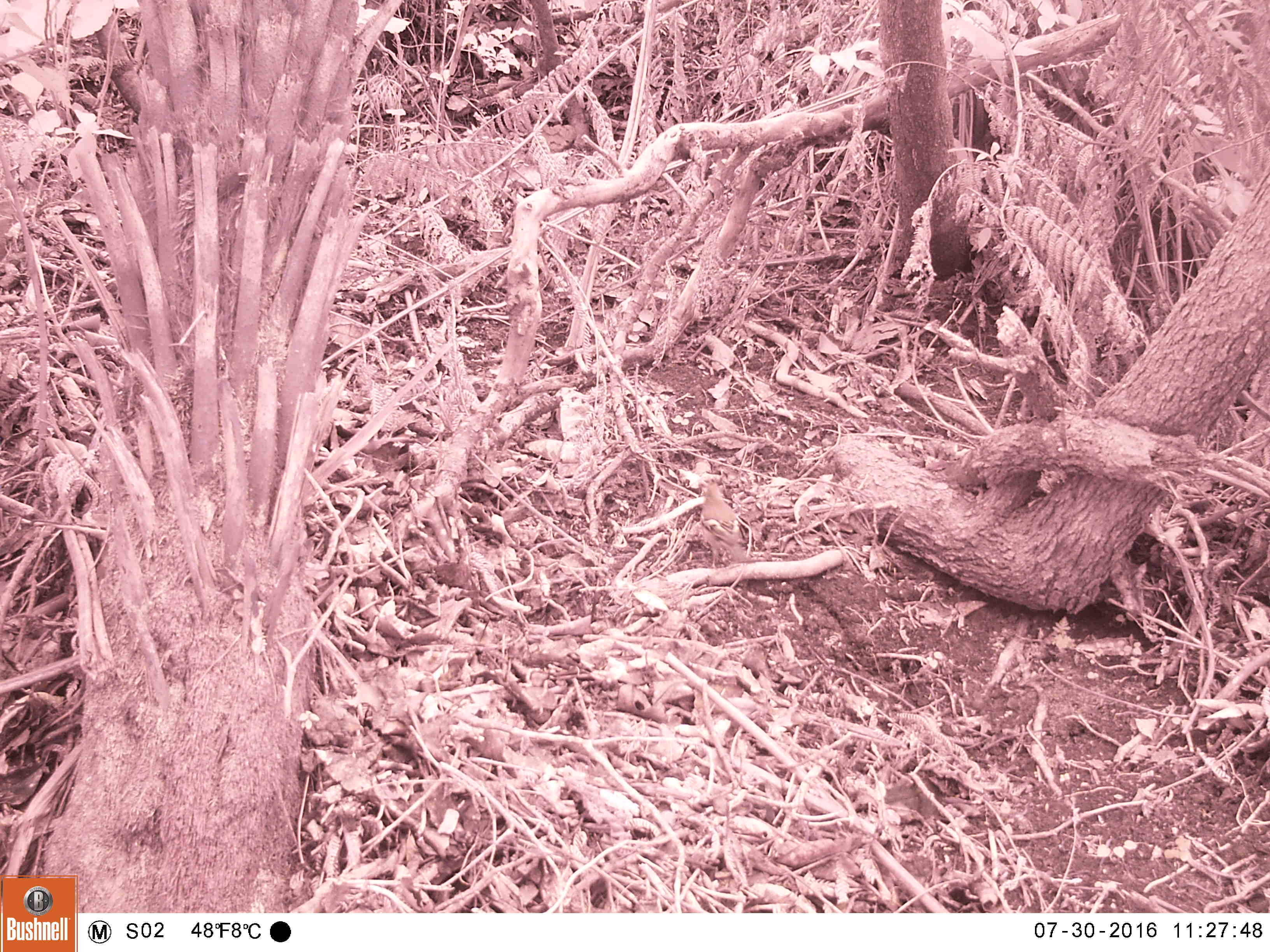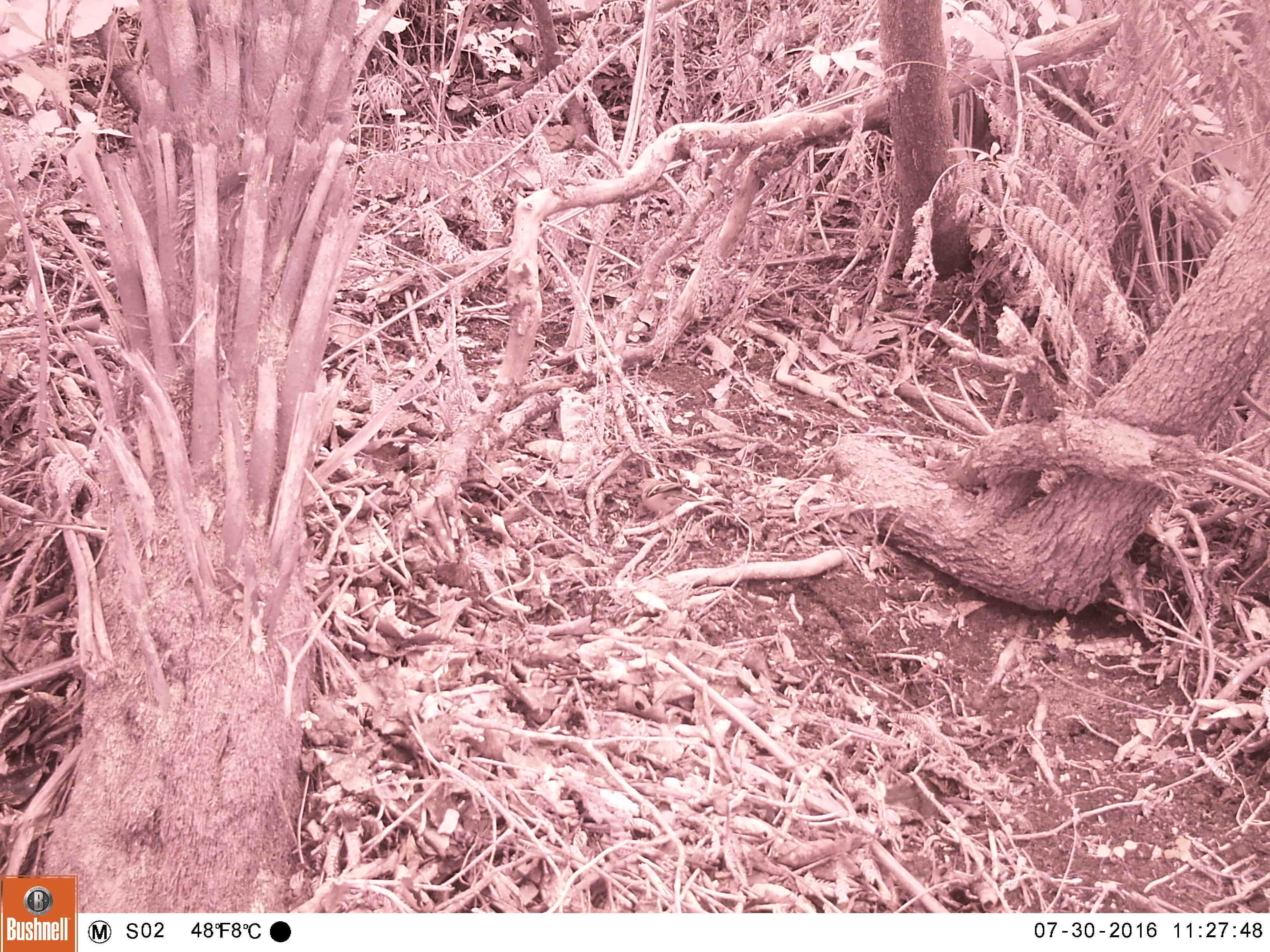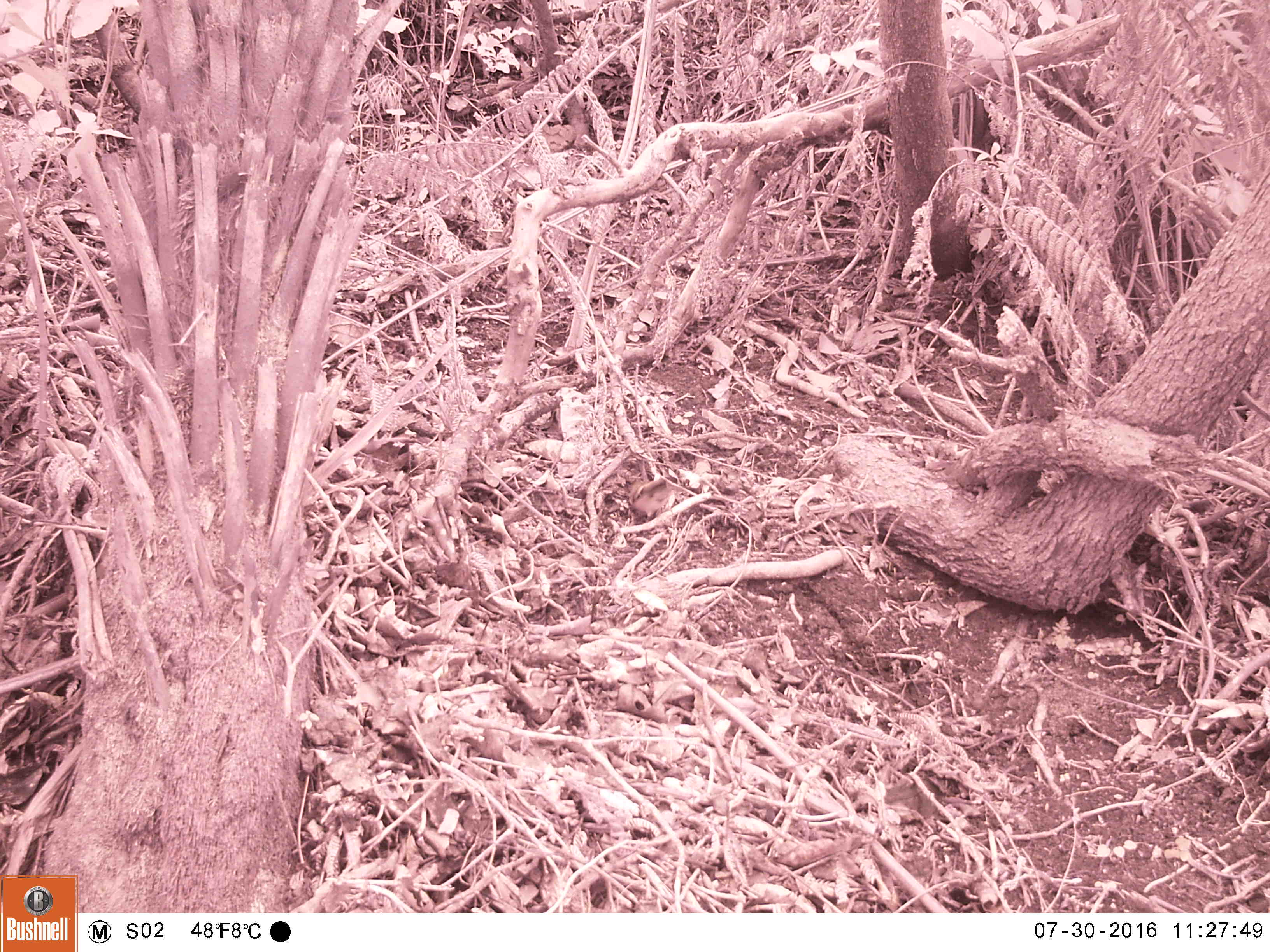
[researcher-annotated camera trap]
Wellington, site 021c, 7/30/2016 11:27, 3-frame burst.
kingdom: Animalia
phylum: Chordata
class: Aves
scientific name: Aves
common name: bird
Bird (Aves).